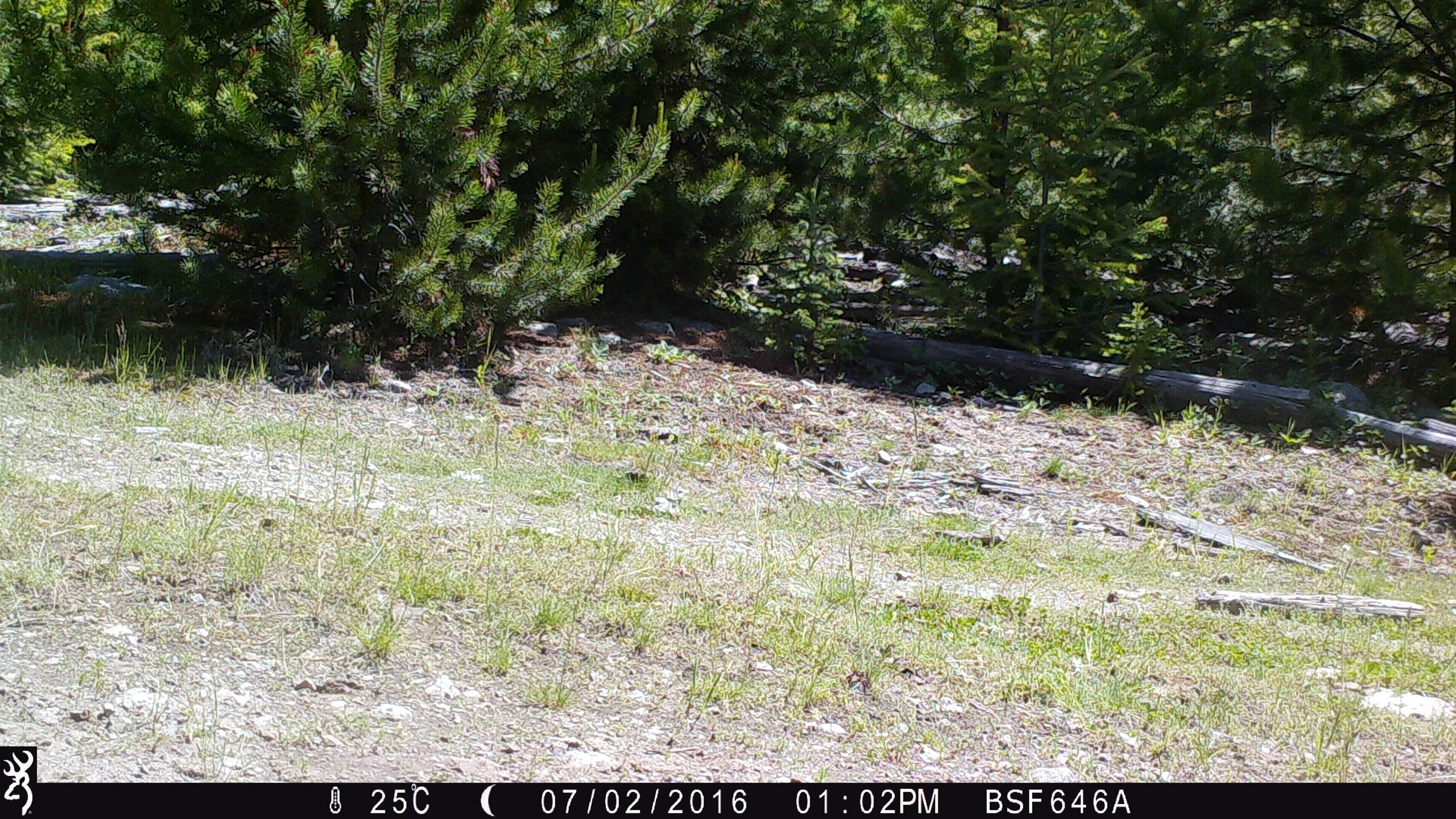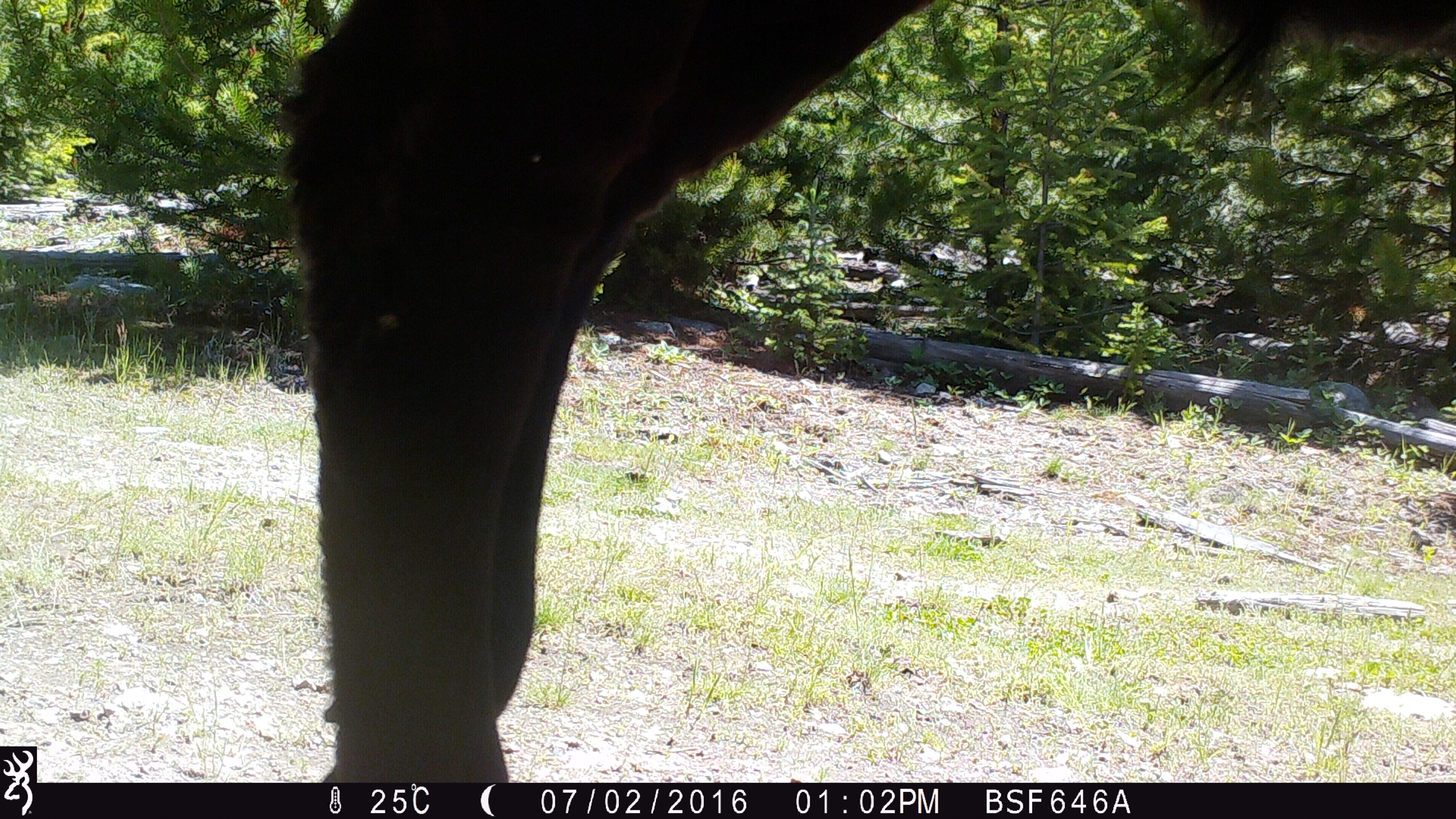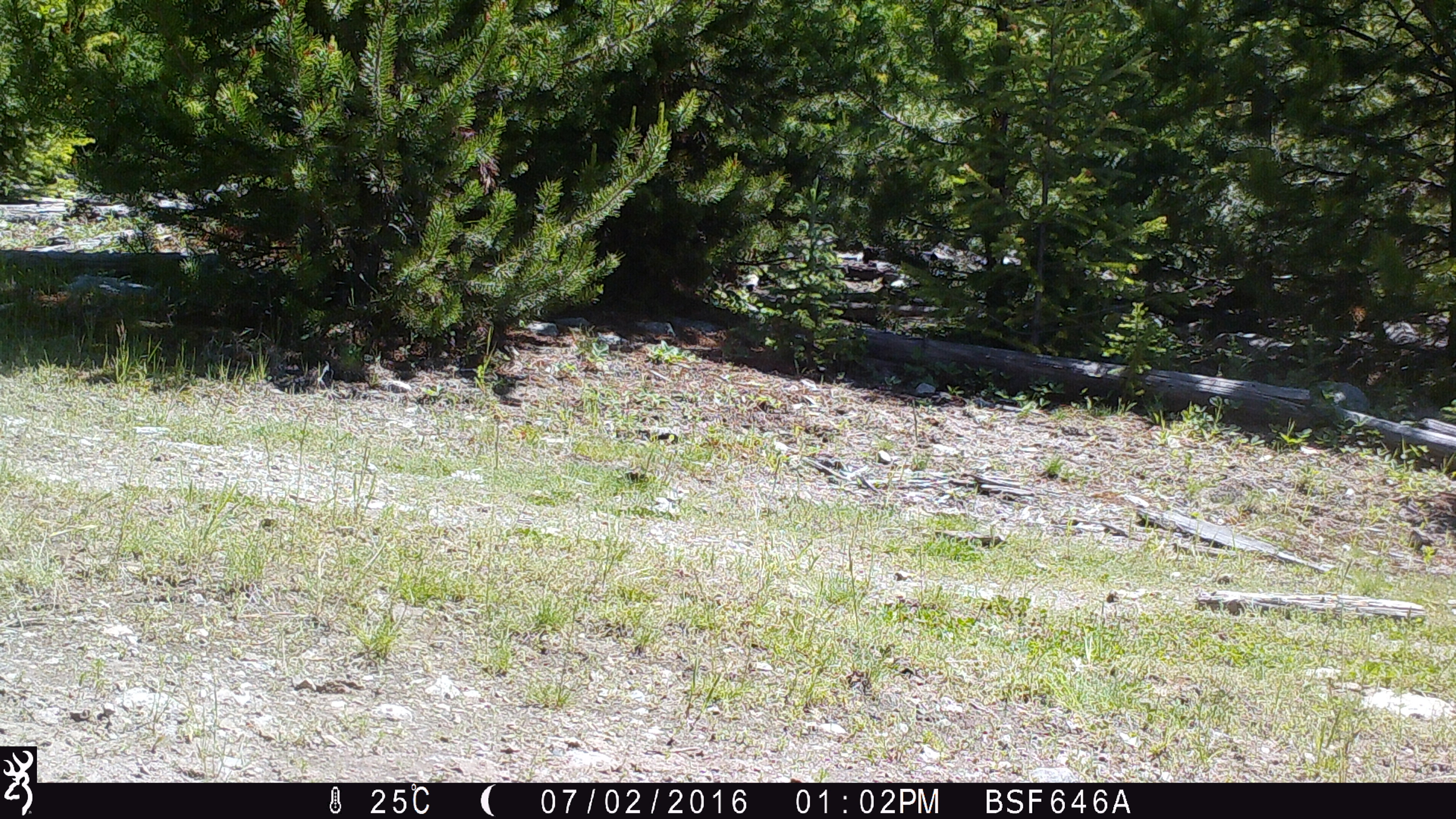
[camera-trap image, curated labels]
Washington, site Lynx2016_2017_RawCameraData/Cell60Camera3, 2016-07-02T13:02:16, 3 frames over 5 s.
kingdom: Animalia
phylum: Chordata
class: Mammalia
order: Artiodactyla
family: Bovidae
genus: Bos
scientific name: Bos taurus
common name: domestic cattle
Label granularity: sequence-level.